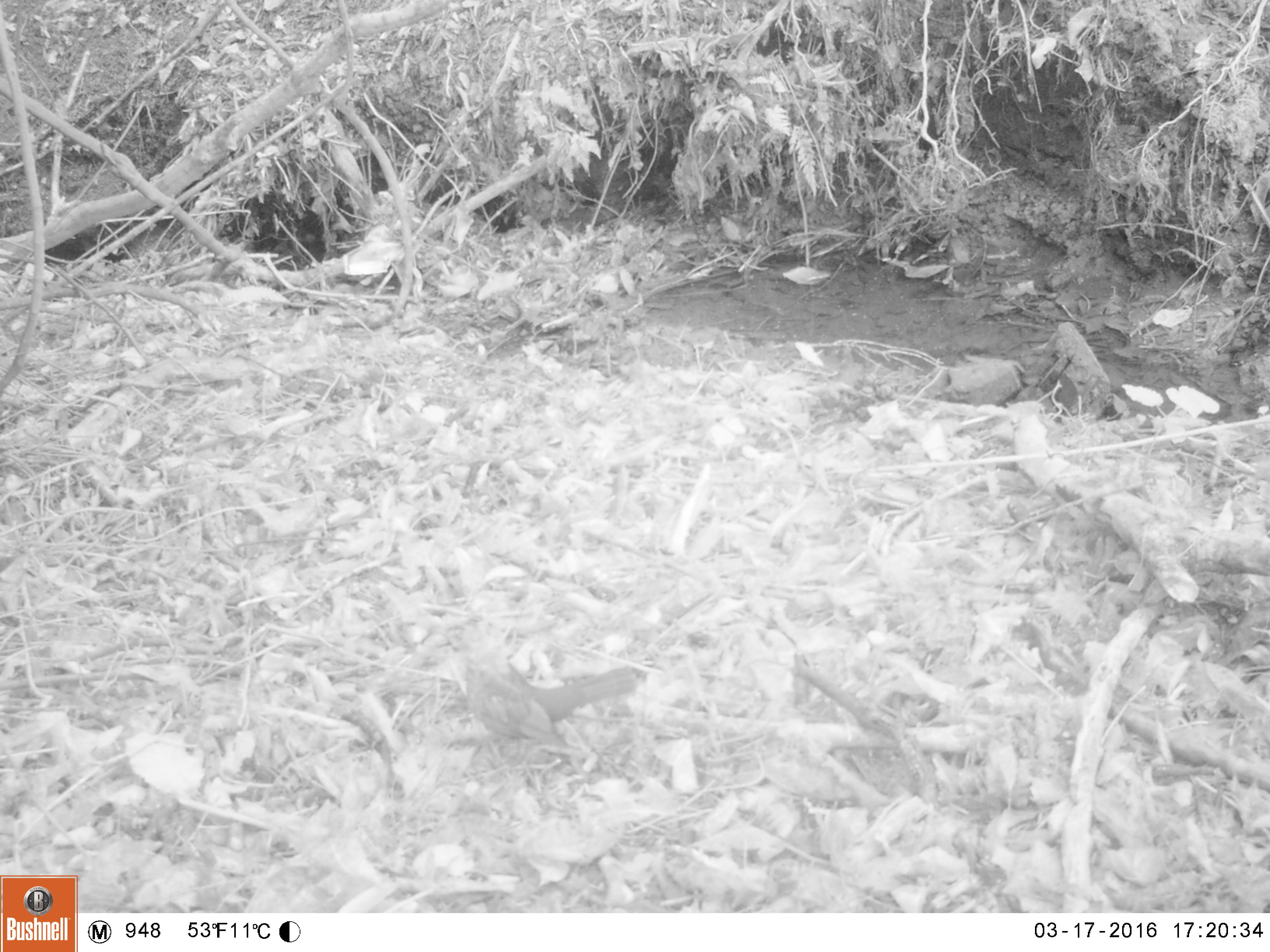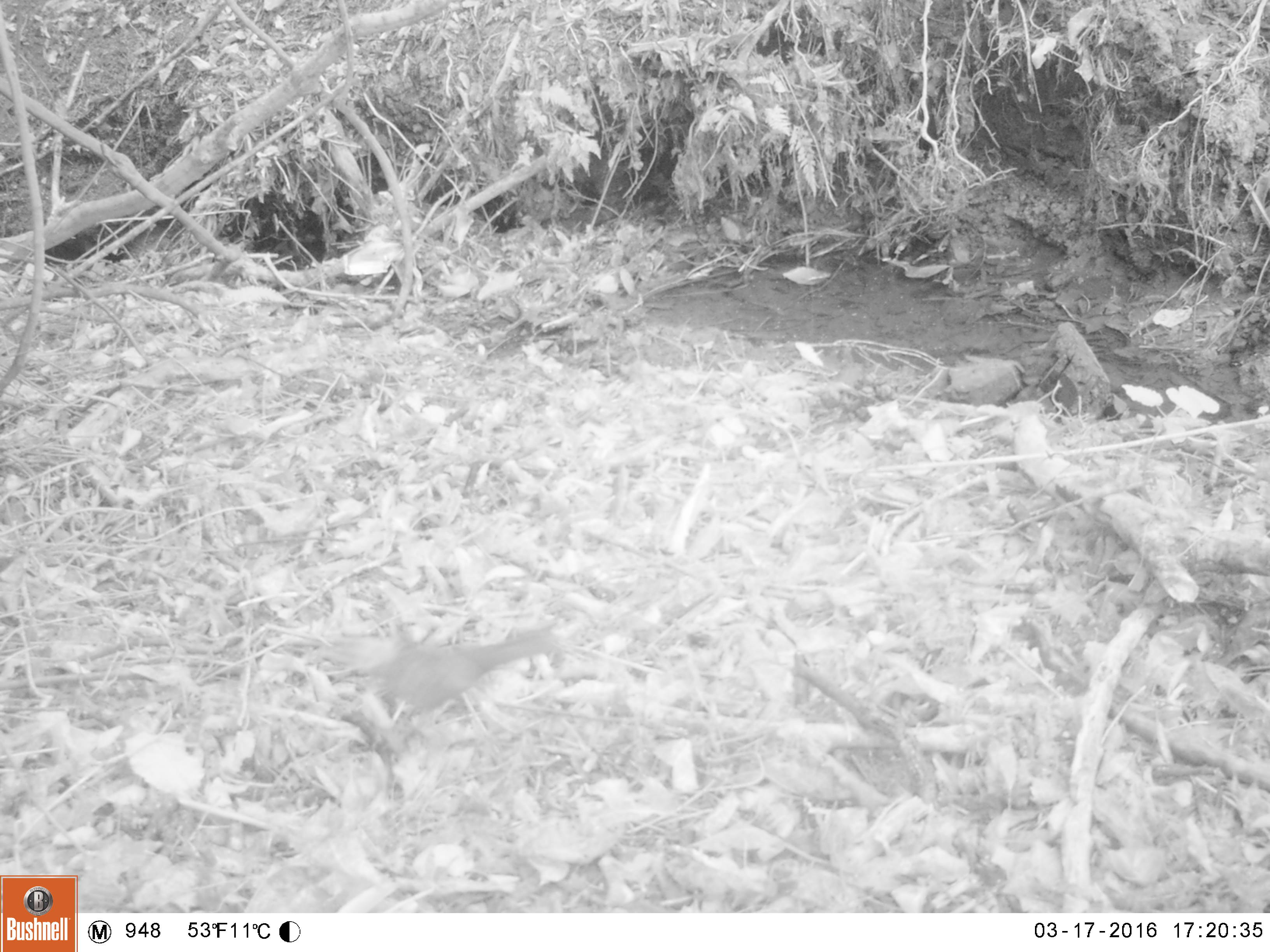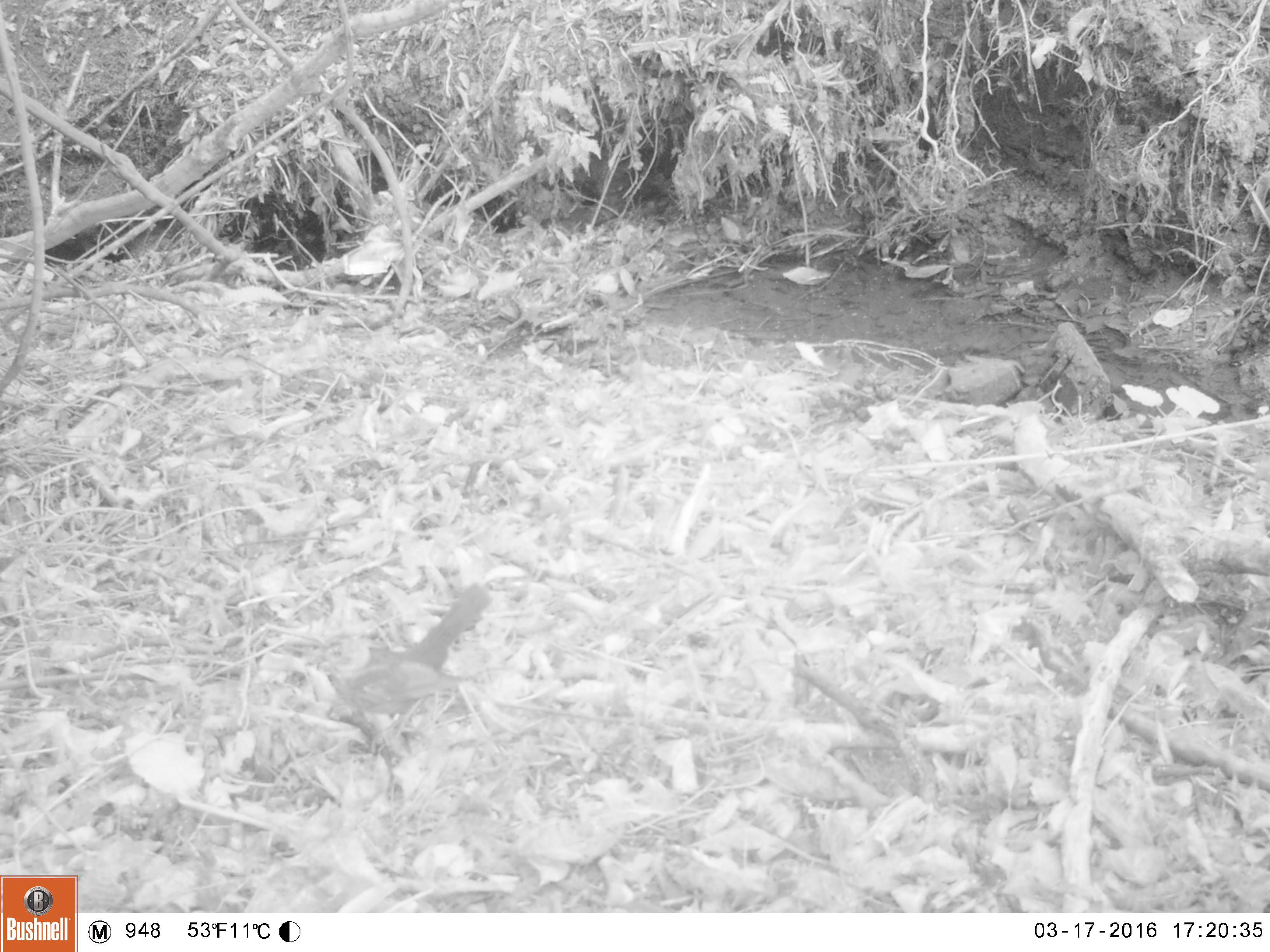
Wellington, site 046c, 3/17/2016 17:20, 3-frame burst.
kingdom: Animalia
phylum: Chordata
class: Aves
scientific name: Aves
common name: bird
Bird (Aves).